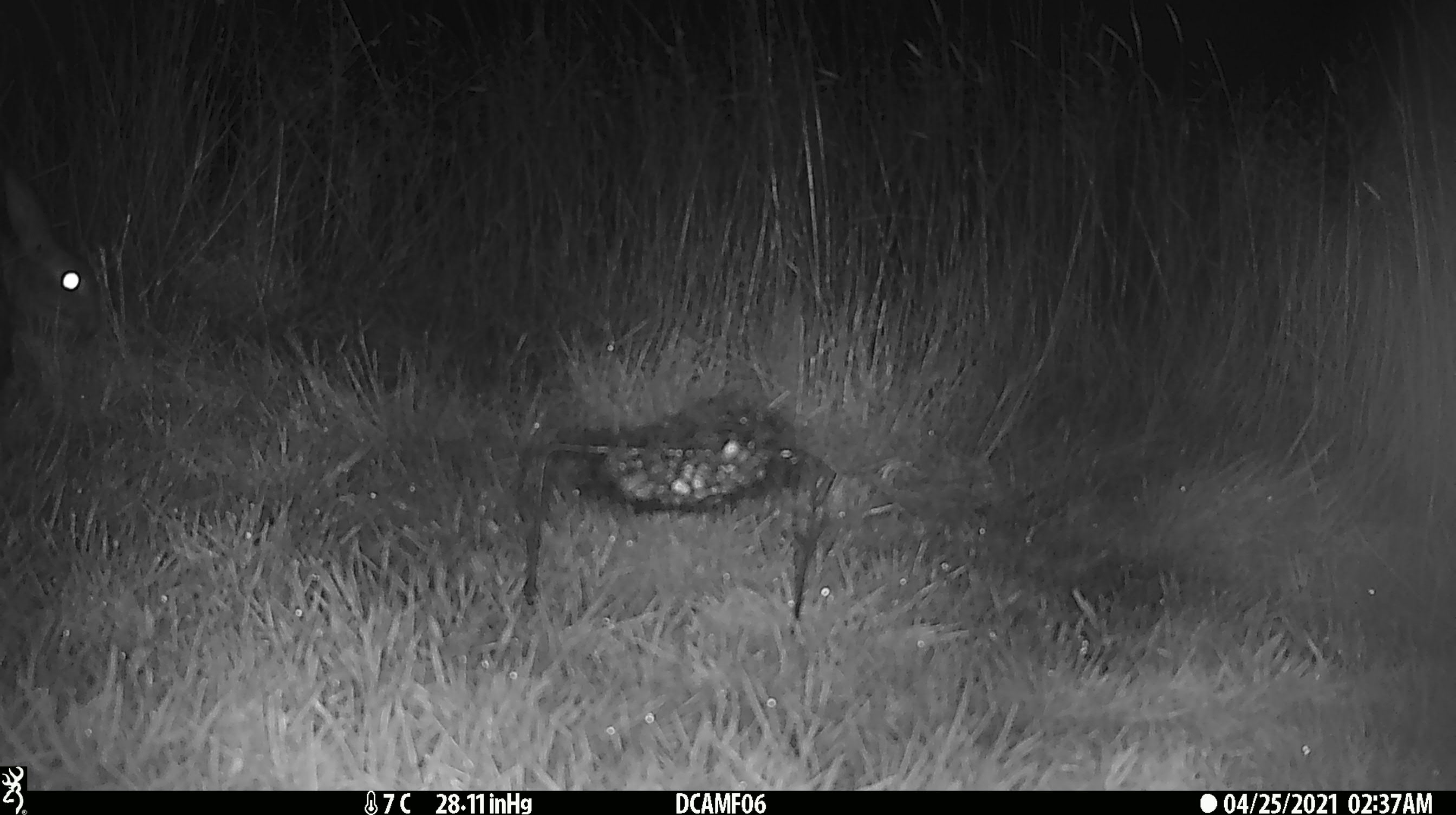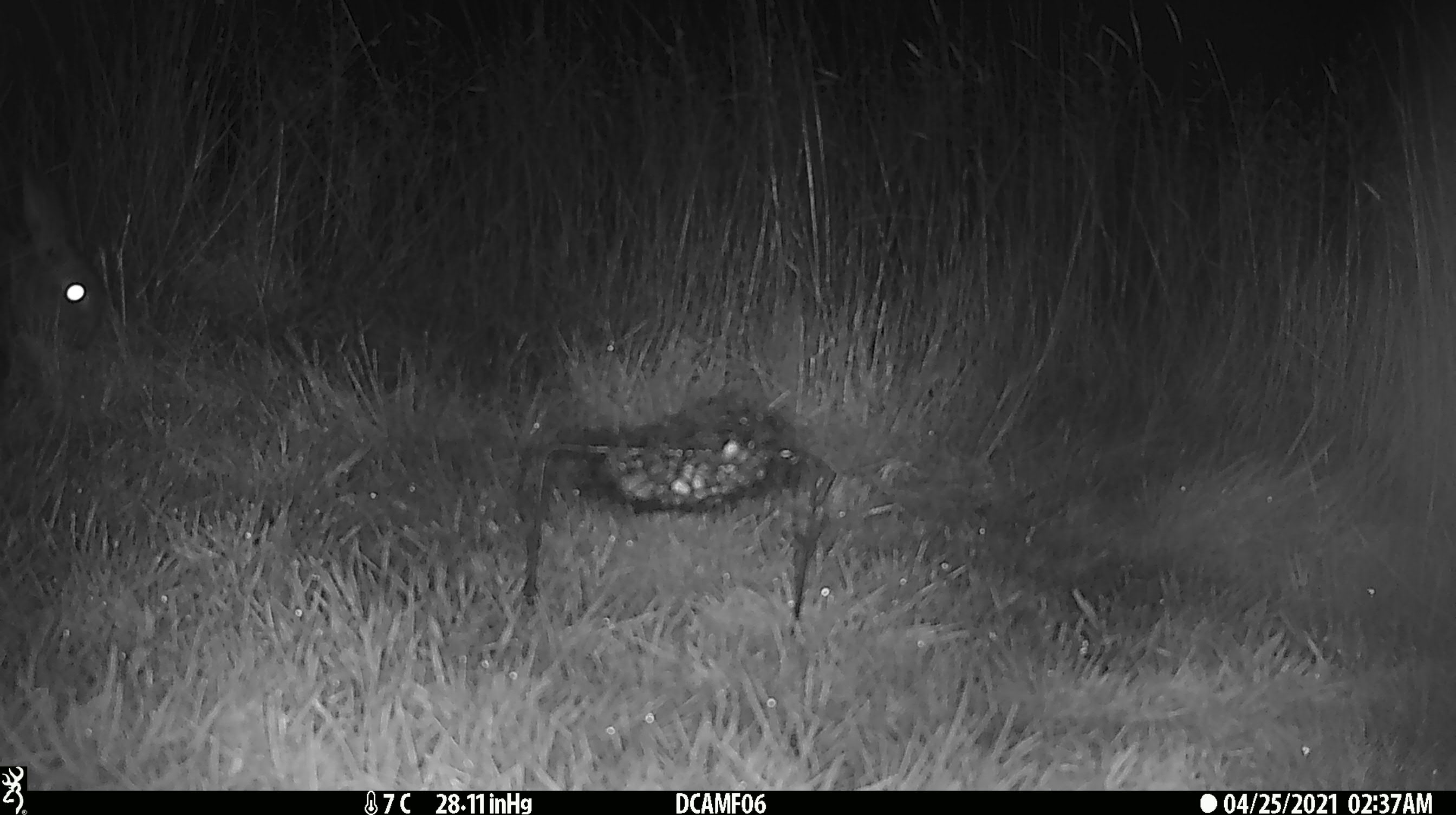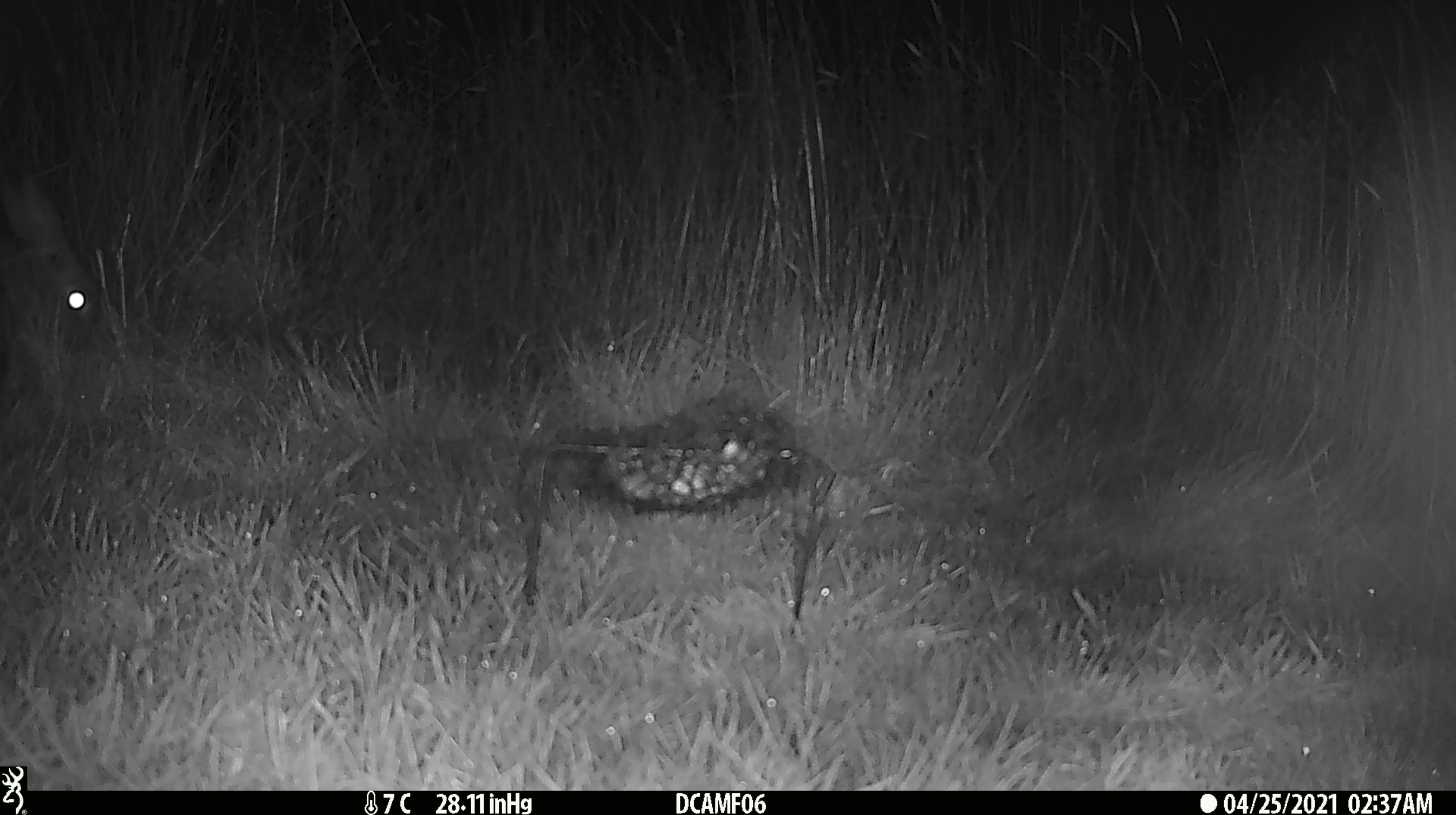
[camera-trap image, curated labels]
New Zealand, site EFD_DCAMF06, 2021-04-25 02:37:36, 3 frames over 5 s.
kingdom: Animalia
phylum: Chordata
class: Mammalia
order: Lagomorpha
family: Leporidae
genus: Oryctolagus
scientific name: Oryctolagus cuniculus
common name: european rabbit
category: rabbit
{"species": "rabbit (european rabbit) (Oryctolagus cuniculus)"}